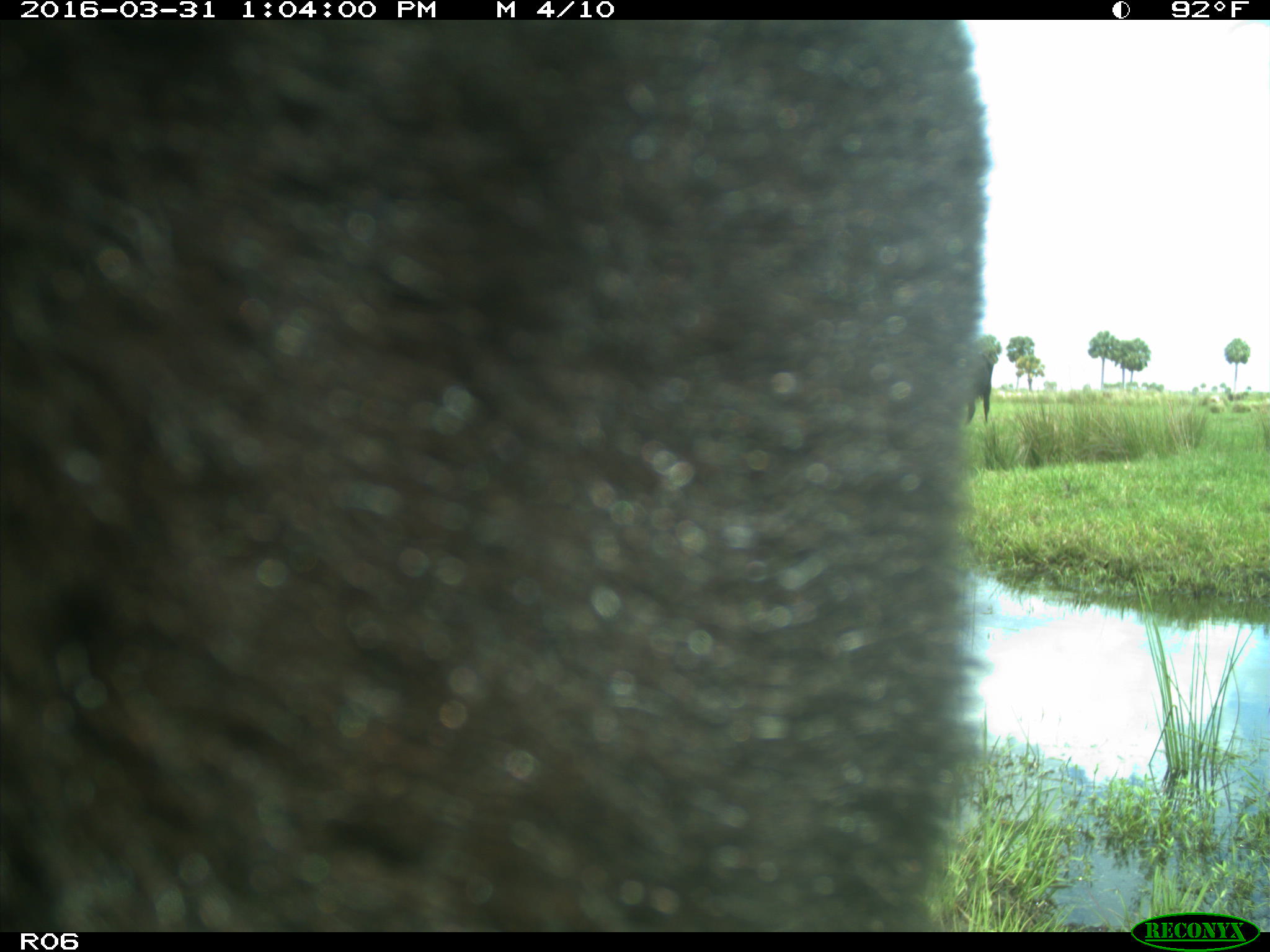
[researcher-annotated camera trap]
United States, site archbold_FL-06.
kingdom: Animalia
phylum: Chordata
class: Mammalia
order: Artiodactyla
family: Bovidae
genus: Bos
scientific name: Bos taurus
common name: domestic cow